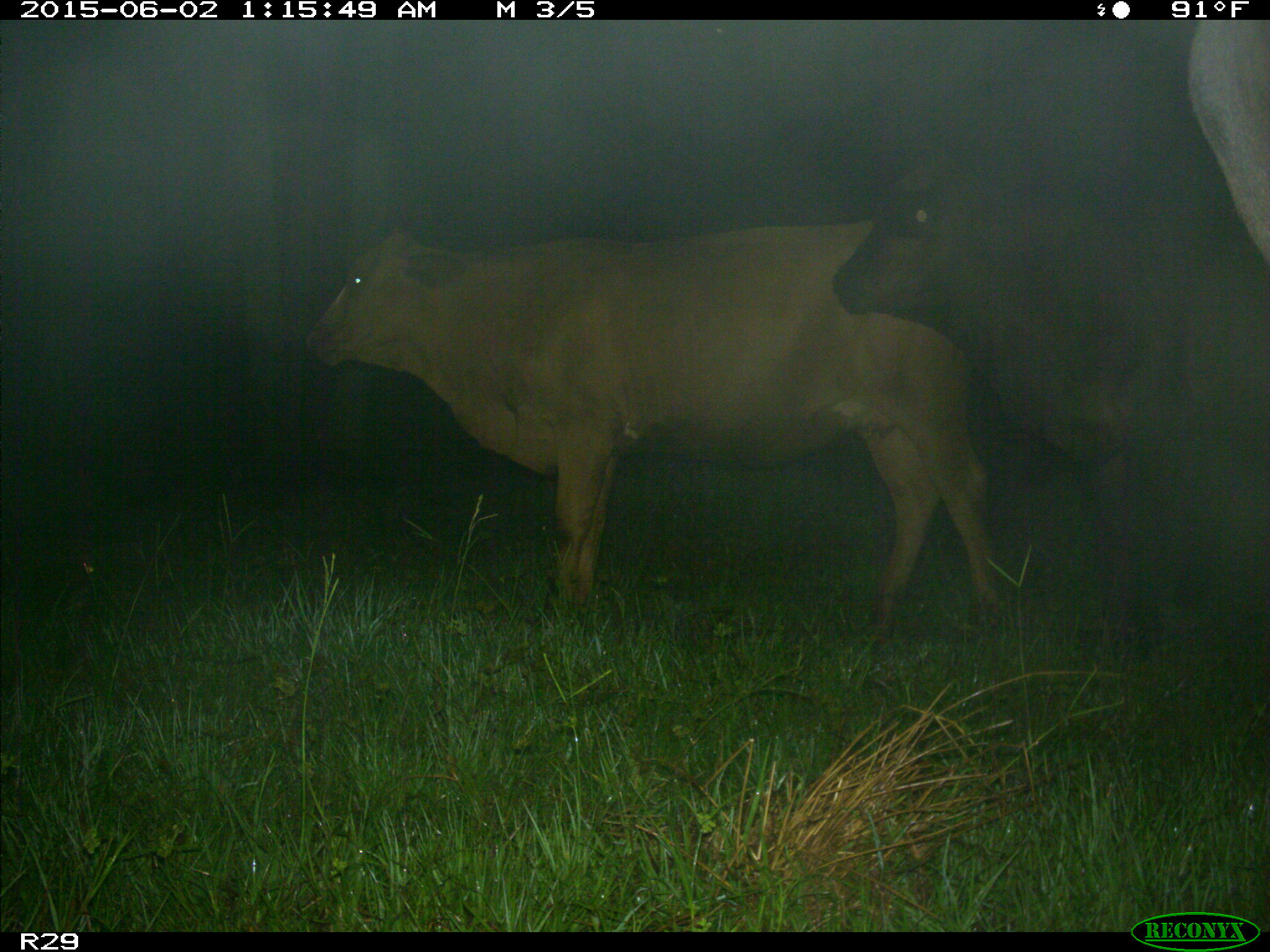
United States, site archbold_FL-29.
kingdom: Animalia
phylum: Chordata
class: Mammalia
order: Artiodactyla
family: Bovidae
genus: Bos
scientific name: Bos taurus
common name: domestic cow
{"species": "Bos taurus (domestic cow)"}